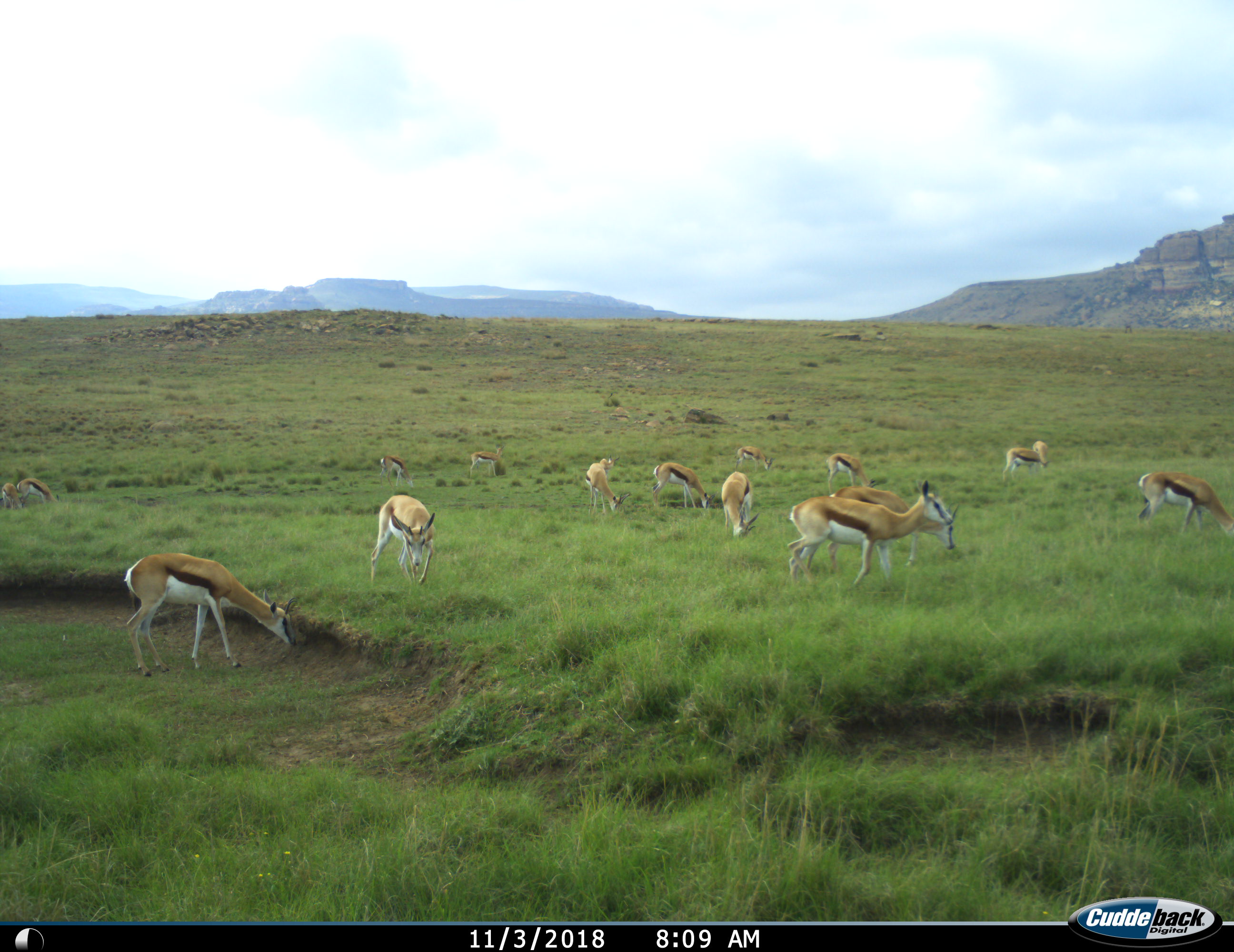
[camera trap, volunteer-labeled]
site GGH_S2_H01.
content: unidentified animal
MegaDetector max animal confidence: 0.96